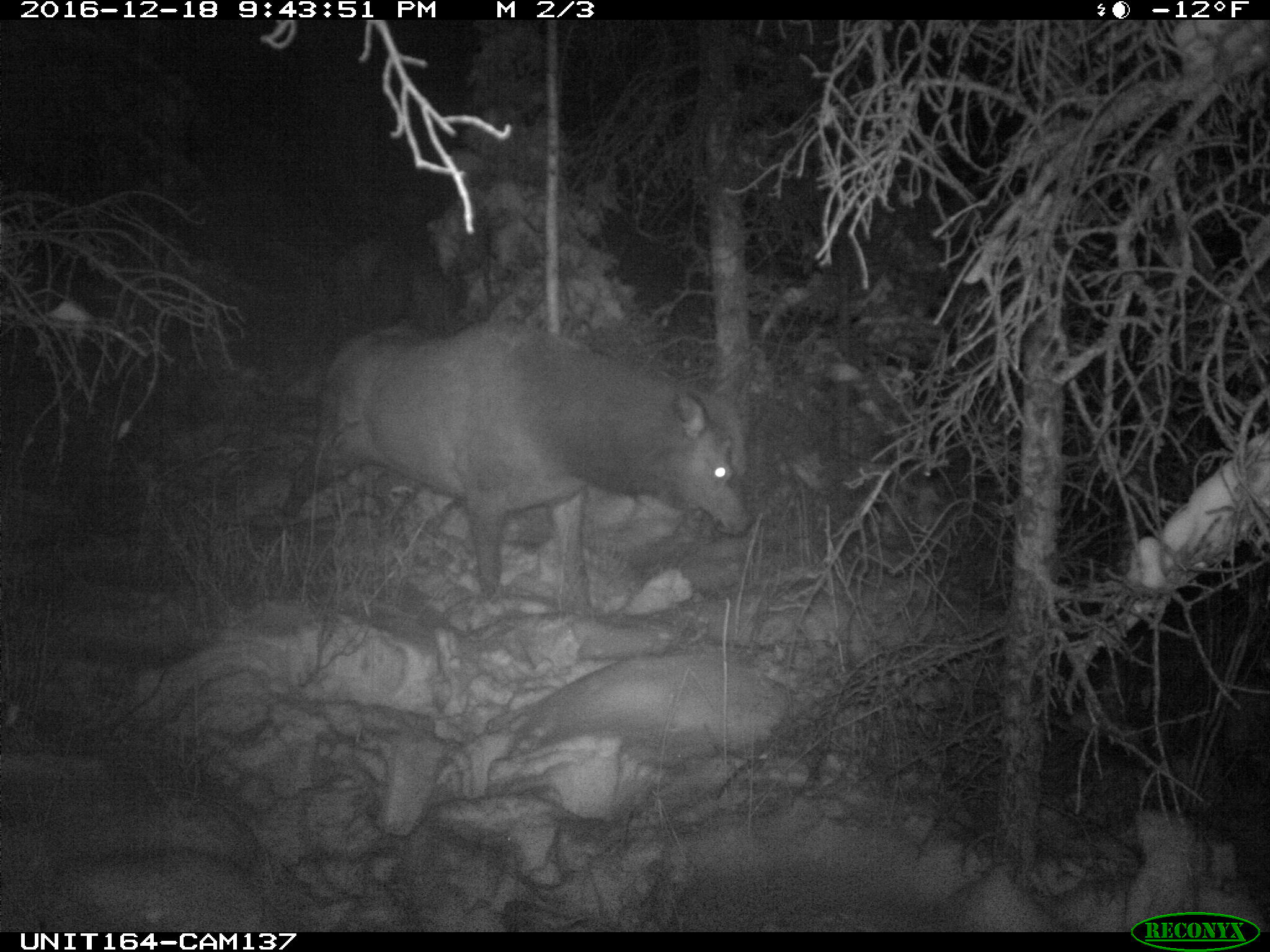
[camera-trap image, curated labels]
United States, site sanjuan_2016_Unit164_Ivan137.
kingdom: Animalia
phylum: Chordata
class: Mammalia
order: Artiodactyla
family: Cervidae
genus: Cervus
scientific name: Cervus elaphus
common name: red deer